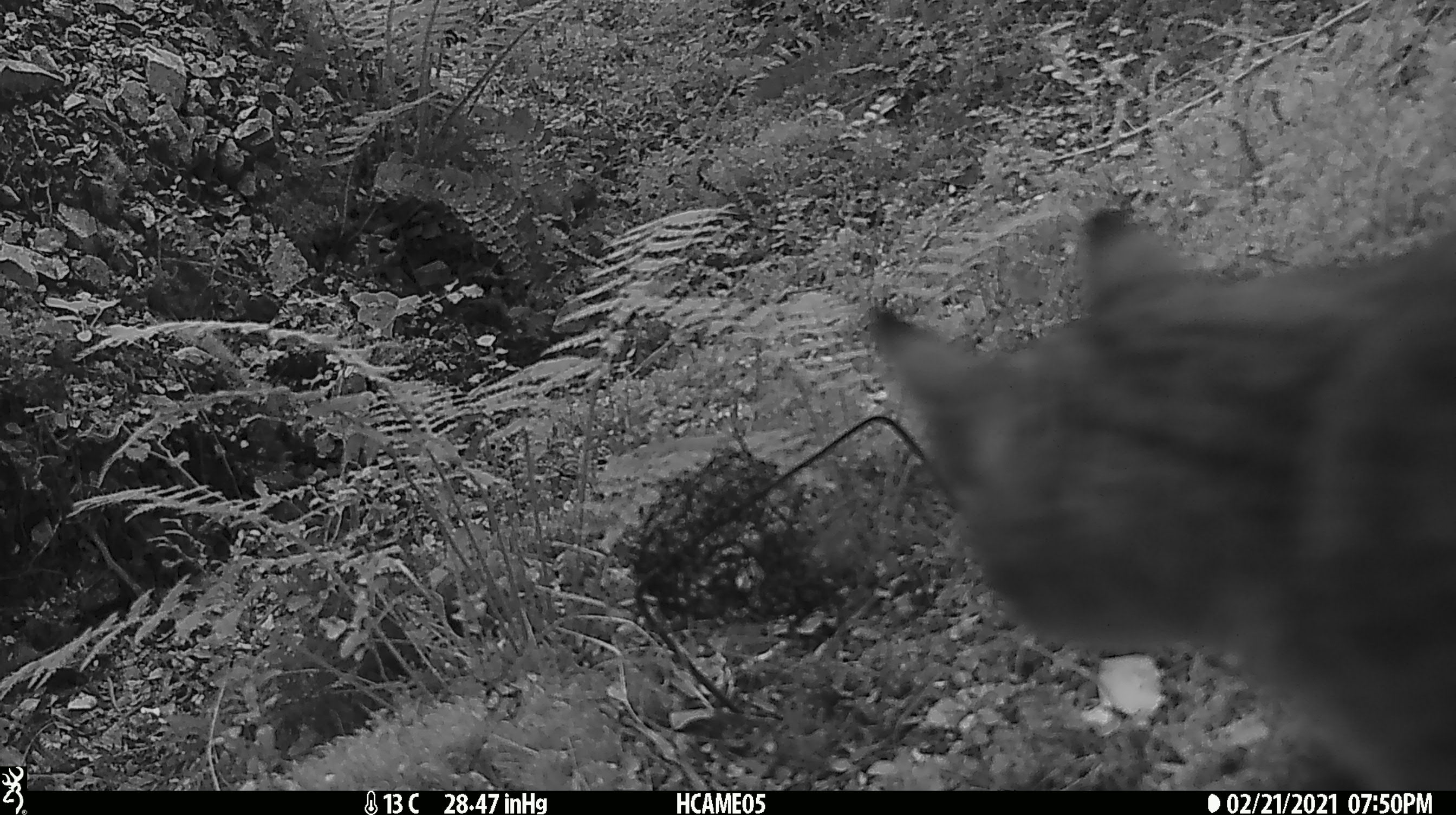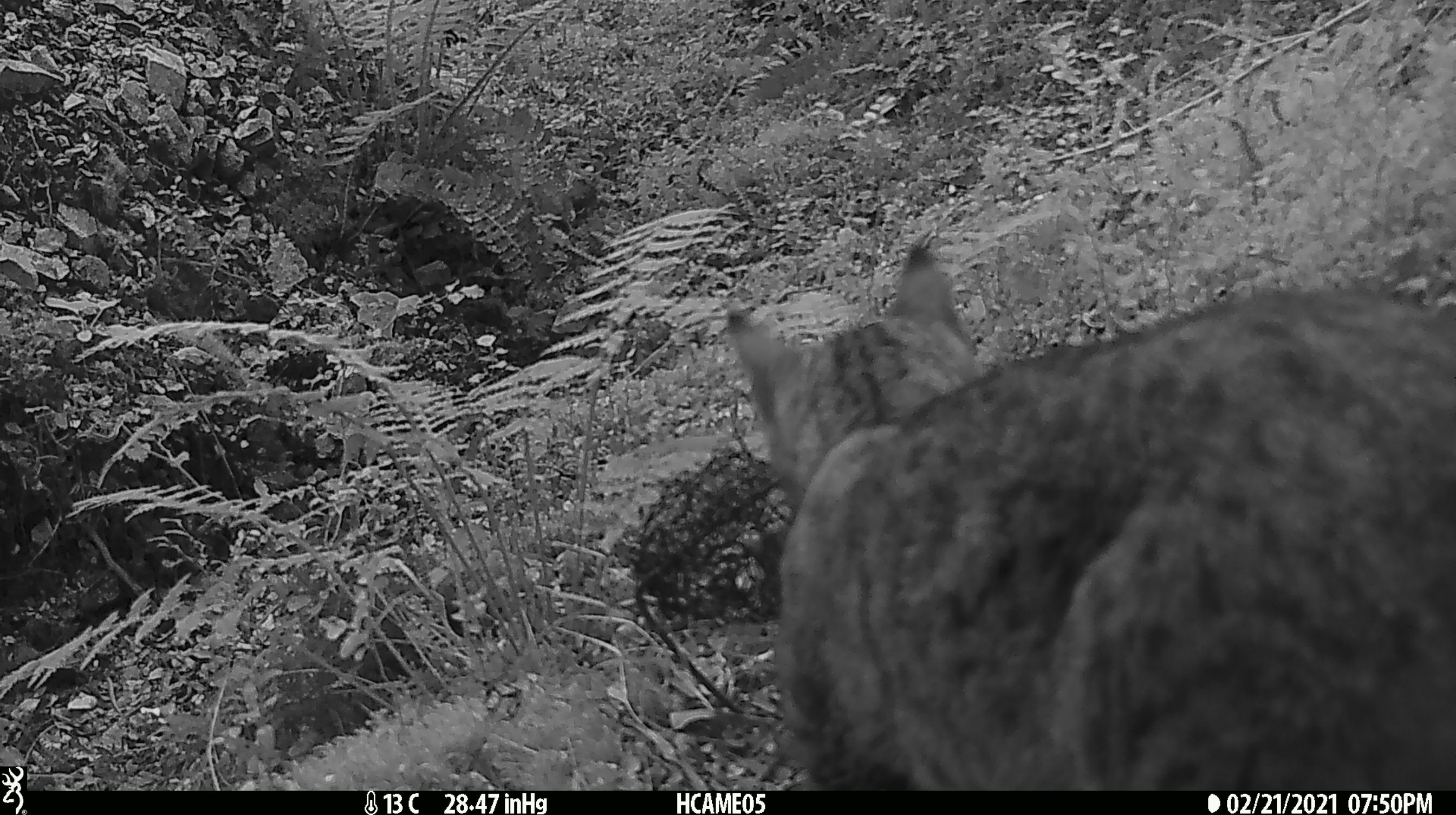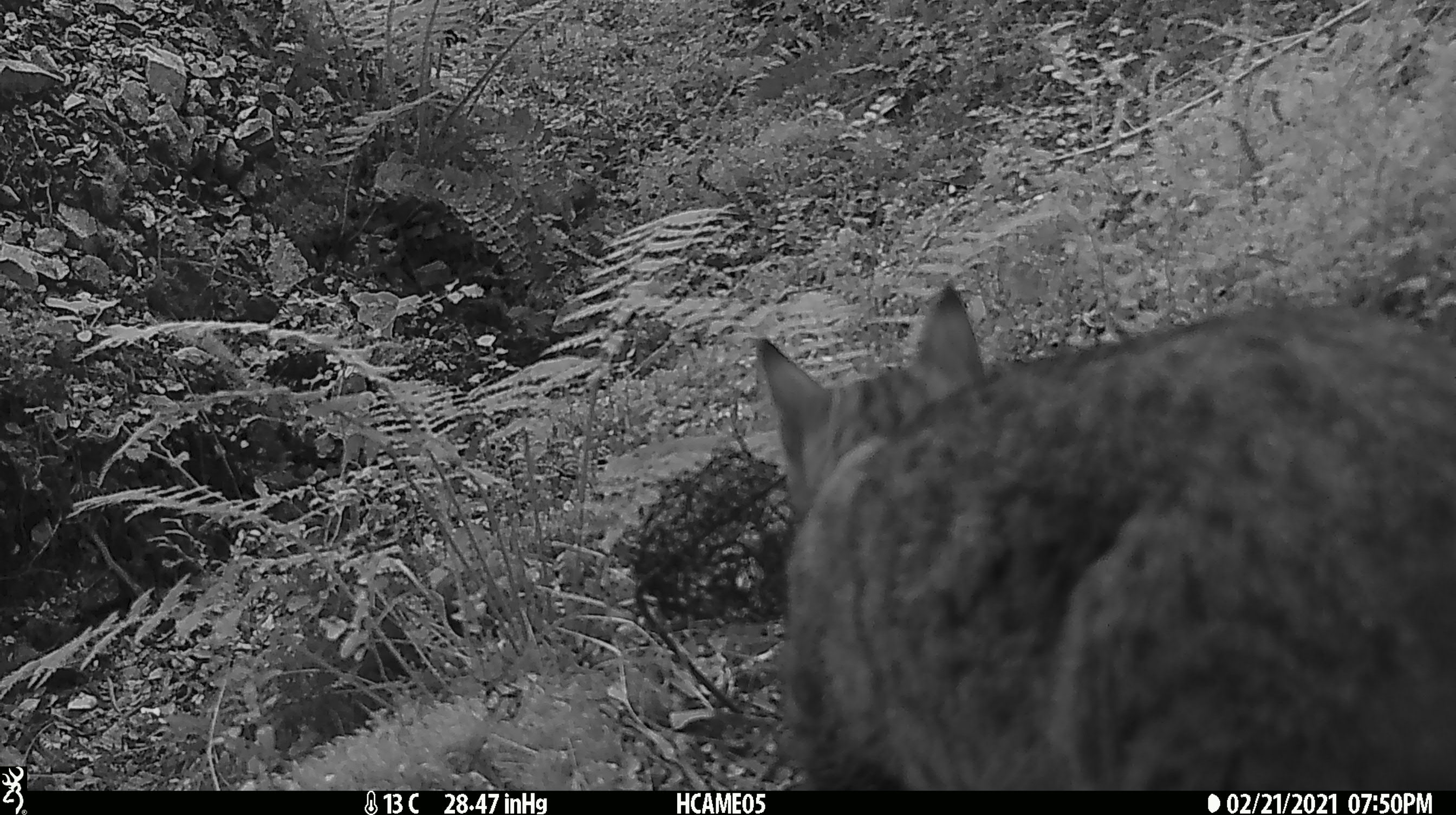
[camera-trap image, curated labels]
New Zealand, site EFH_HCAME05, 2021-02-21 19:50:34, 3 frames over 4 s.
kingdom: Animalia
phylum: Chordata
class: Mammalia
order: Carnivora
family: Felidae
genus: Felis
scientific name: Felis catus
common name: domestic cat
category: cat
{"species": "cat (domestic cat) (Felis catus)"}